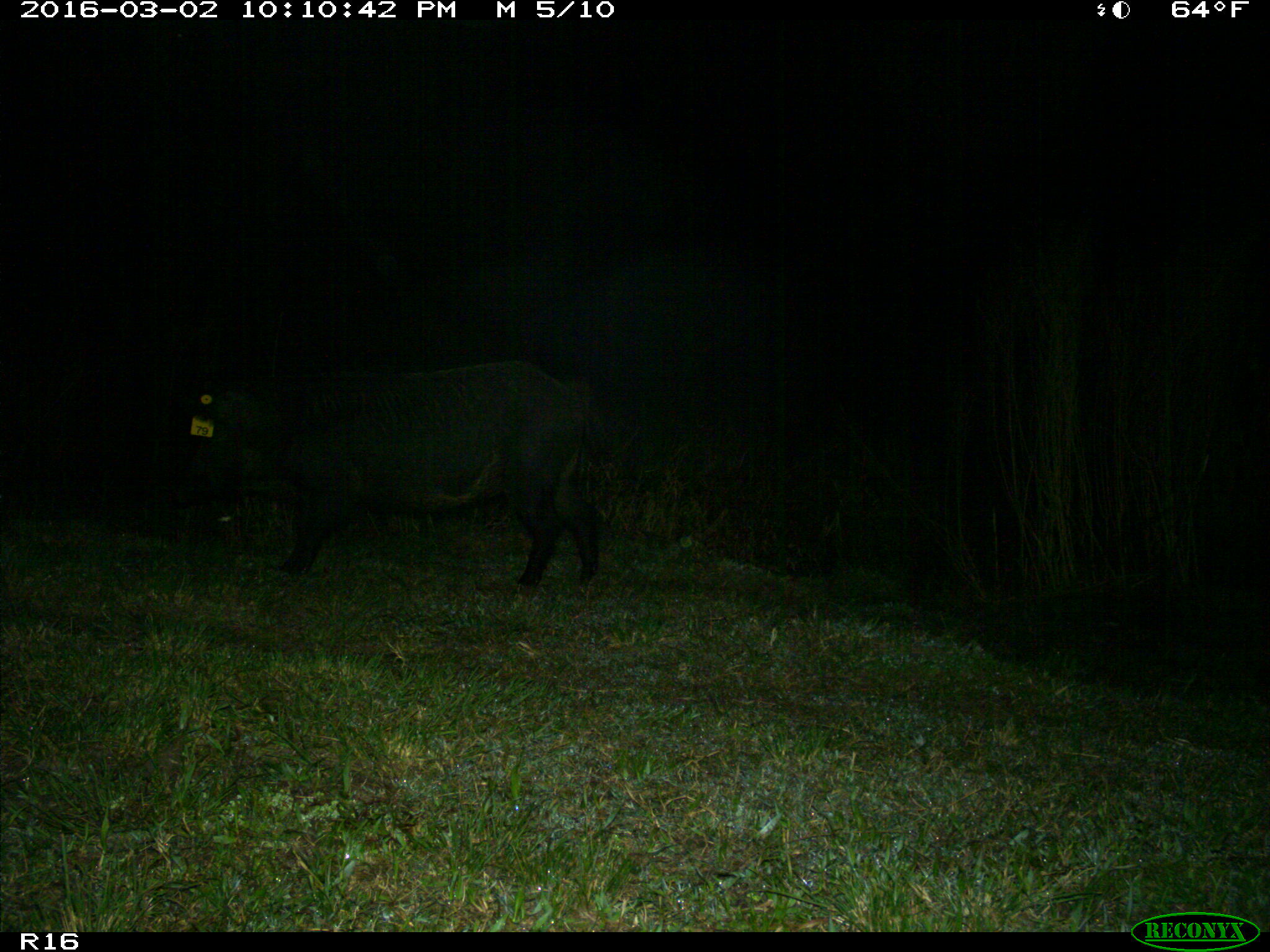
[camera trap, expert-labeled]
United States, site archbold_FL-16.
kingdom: Animalia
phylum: Chordata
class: Mammalia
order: Artiodactyla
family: Suidae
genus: Sus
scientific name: Sus scrofa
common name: wild boar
Sus scrofa (wild boar).